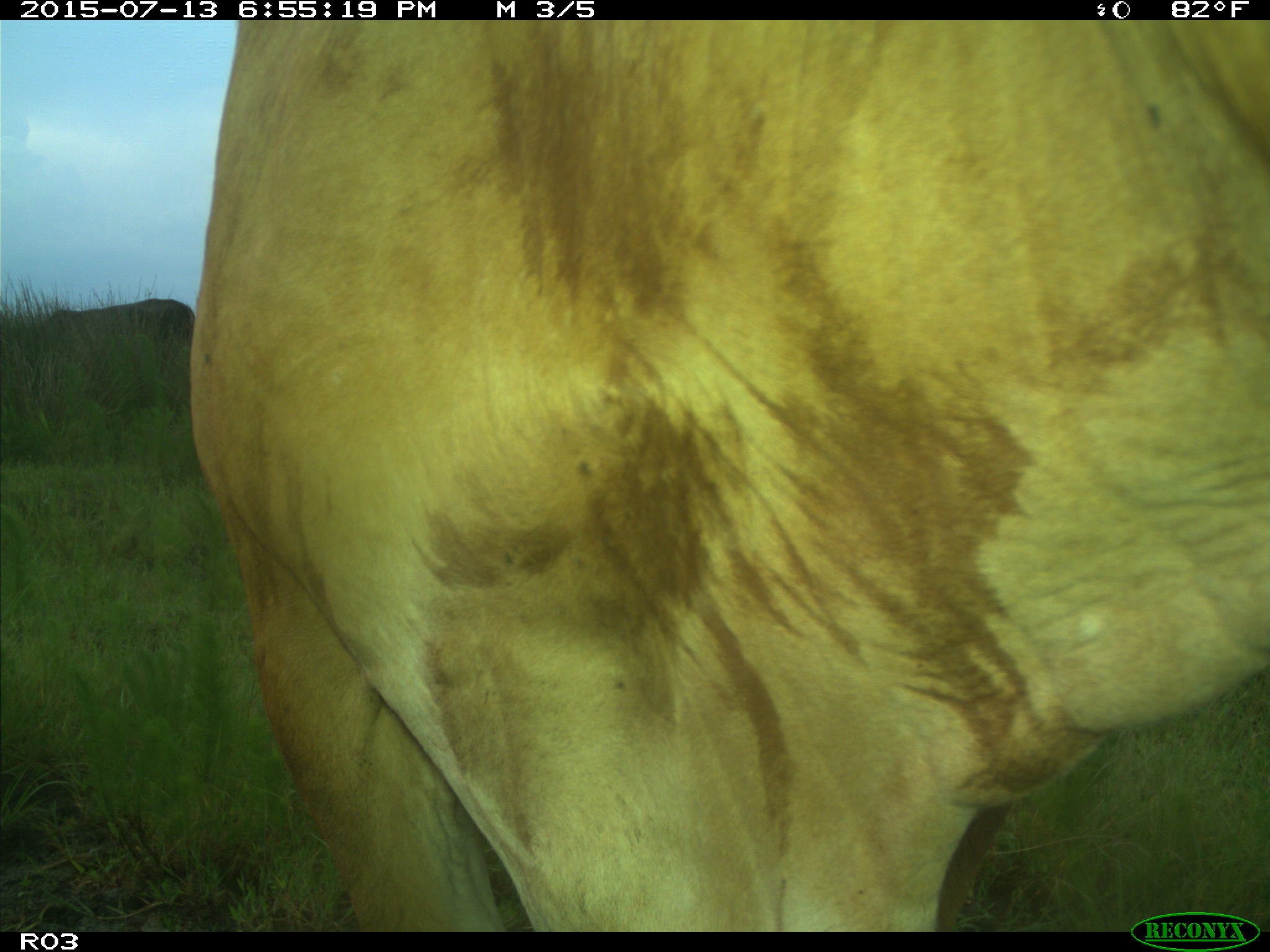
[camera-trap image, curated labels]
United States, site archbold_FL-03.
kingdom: Animalia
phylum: Chordata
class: Mammalia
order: Artiodactyla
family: Bovidae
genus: Bos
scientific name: Bos taurus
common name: domestic cow